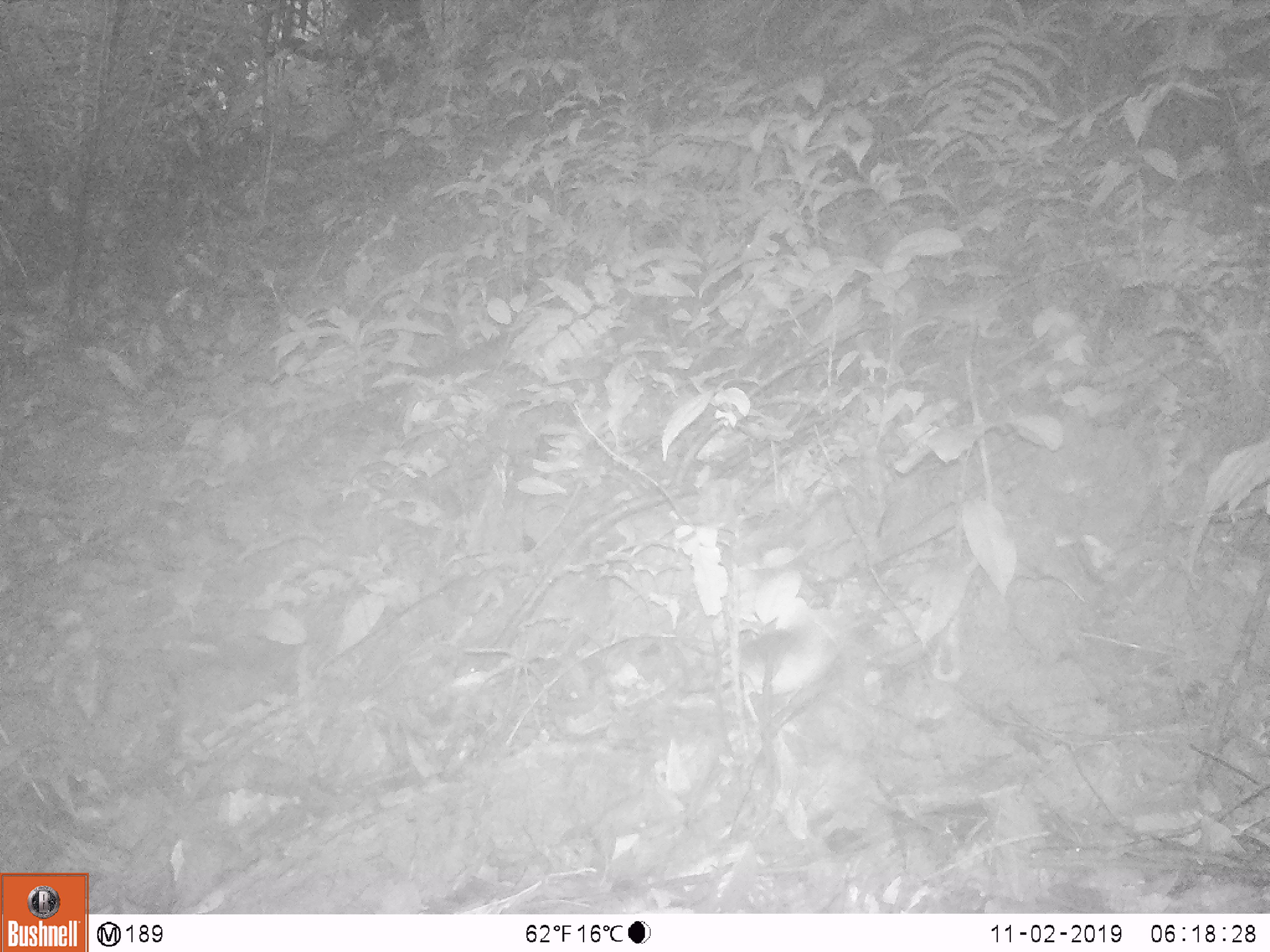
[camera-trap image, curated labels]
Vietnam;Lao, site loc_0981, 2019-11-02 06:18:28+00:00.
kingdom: Animalia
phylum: Chordata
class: Mammalia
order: Rodentia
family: Muridae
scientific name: Muridae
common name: old-world mice and rats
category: unidentified murid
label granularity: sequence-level